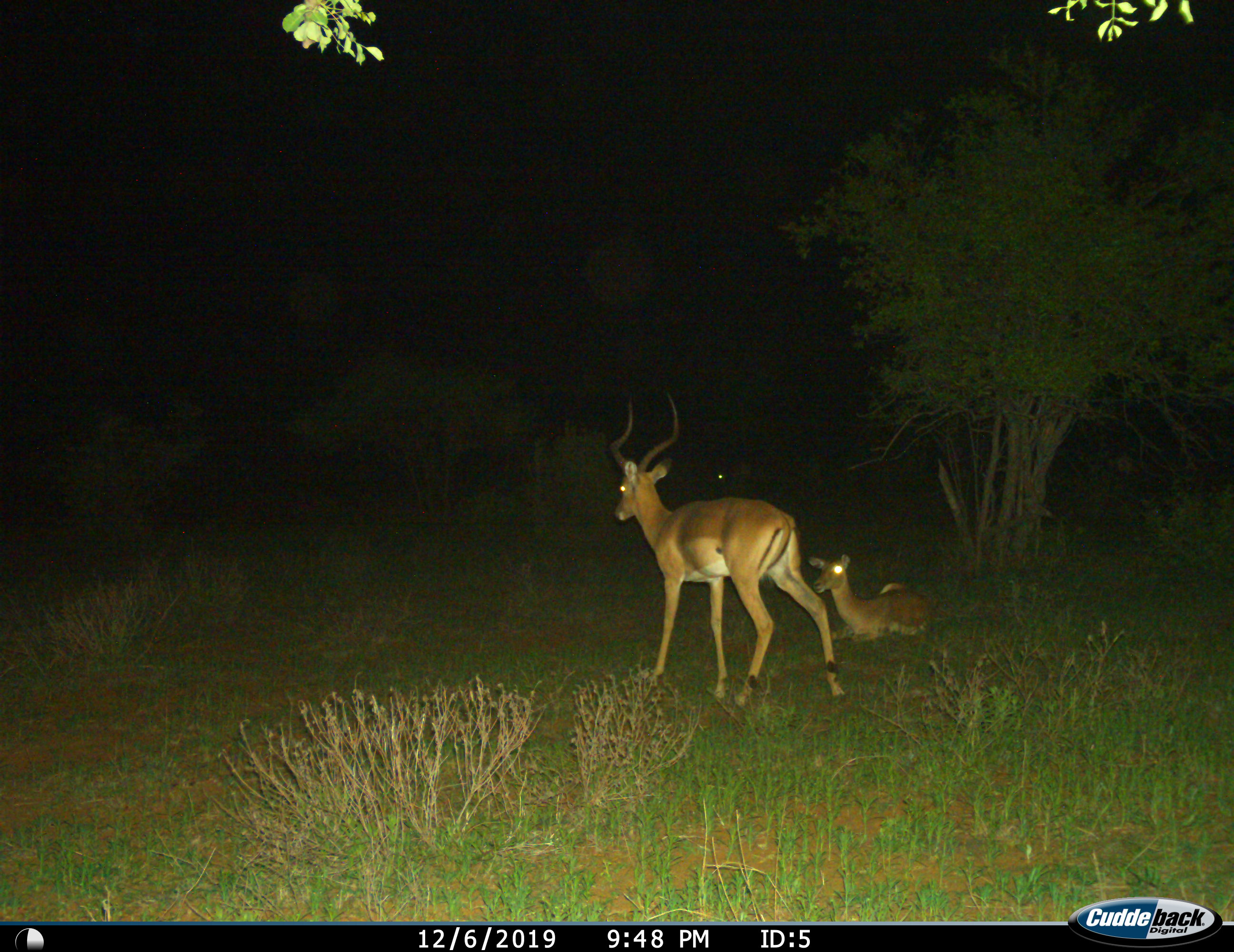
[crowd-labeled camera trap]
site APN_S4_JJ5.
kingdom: Animalia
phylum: Chordata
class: Mammalia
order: Artiodactyla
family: Bovidae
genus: Aepyceros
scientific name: Aepyceros melampus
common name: impala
Impala (Aepyceros melampus), count 2. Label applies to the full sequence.